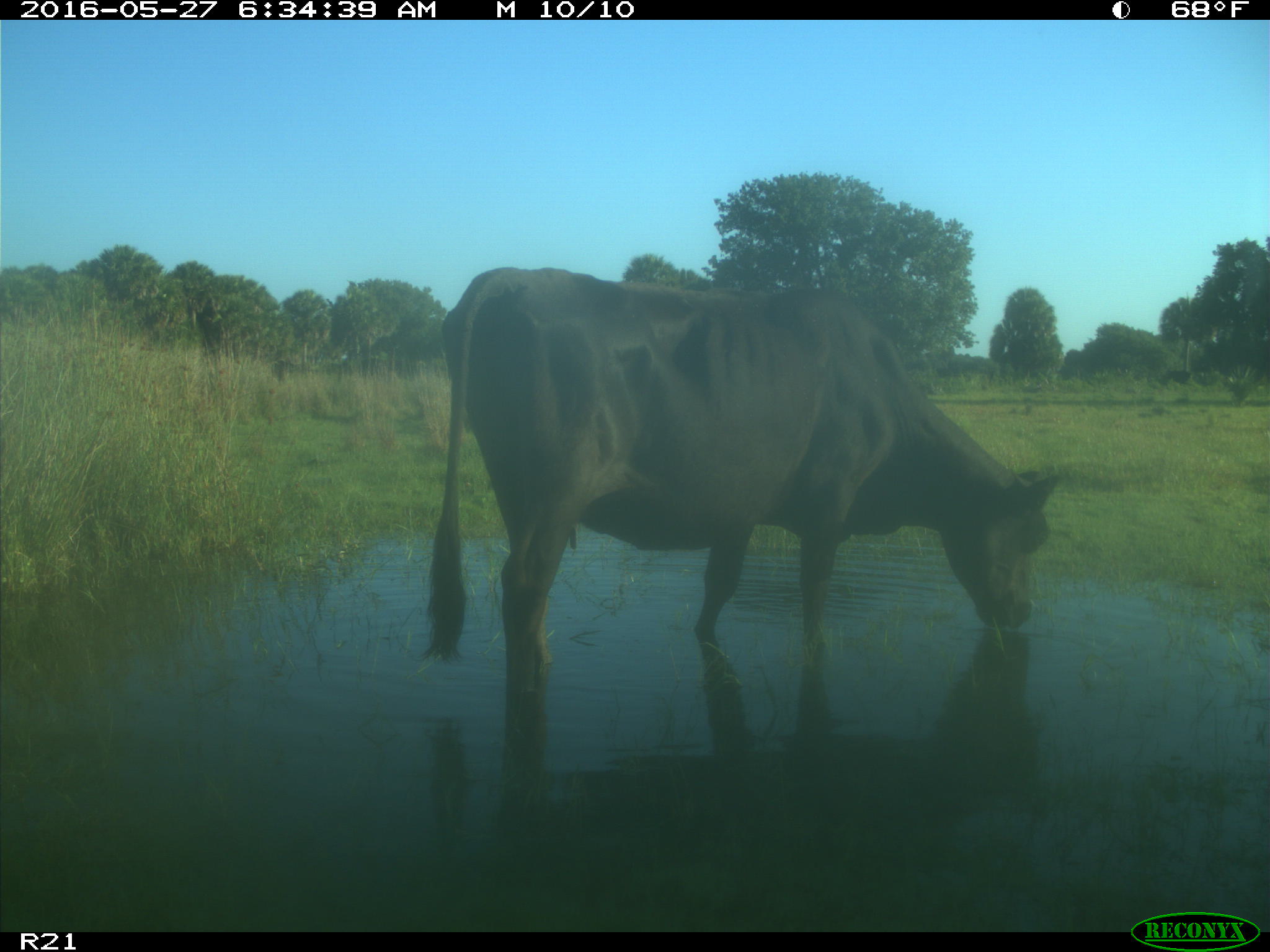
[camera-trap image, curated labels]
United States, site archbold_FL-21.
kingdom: Animalia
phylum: Chordata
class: Mammalia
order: Artiodactyla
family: Bovidae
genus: Bos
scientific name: Bos taurus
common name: domestic cow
Bos taurus (domestic cow).